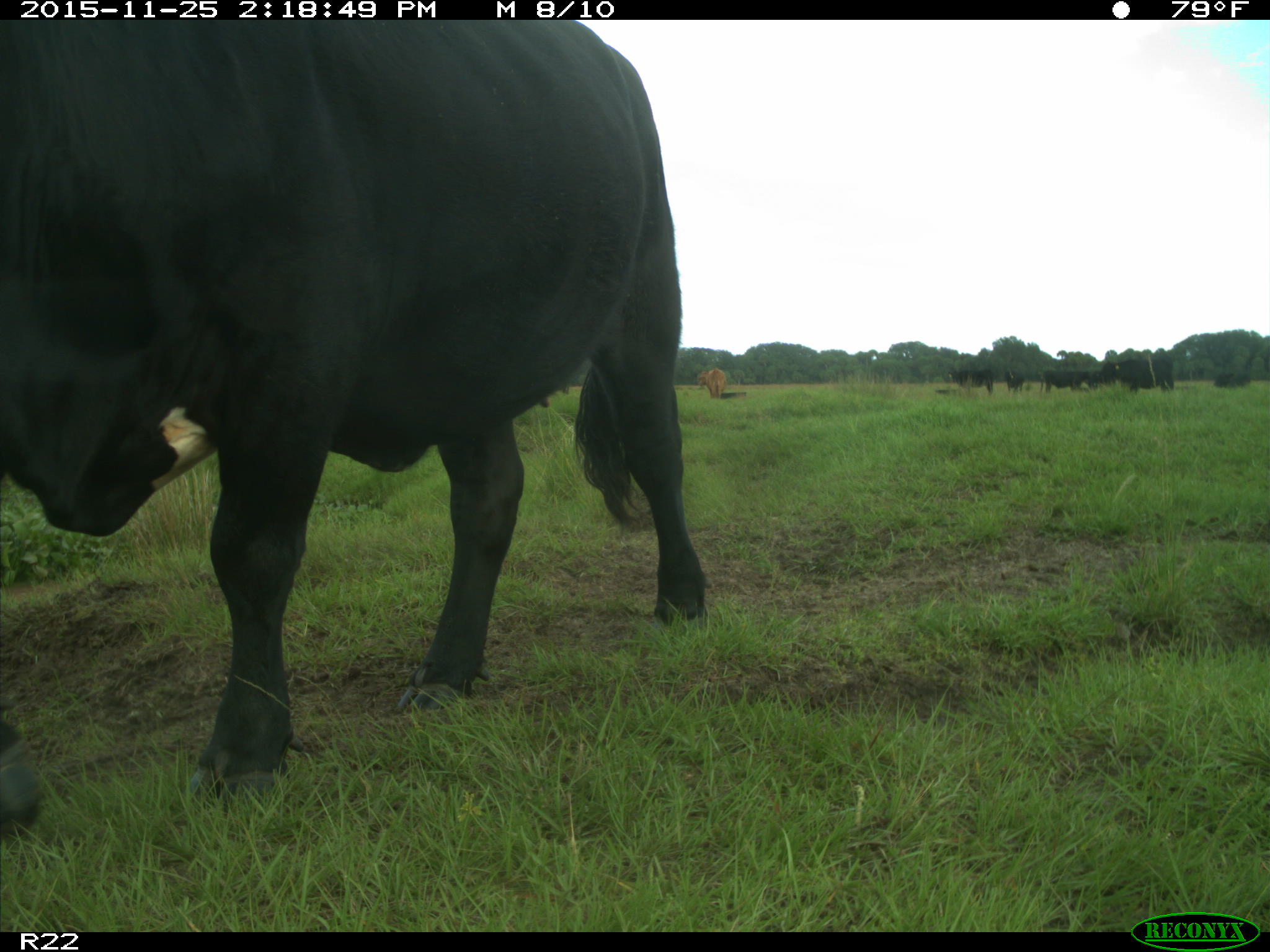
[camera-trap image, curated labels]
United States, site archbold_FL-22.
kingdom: Animalia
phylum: Chordata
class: Mammalia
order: Artiodactyla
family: Bovidae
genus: Bos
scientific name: Bos taurus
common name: domestic cow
Bos taurus (domestic cow).